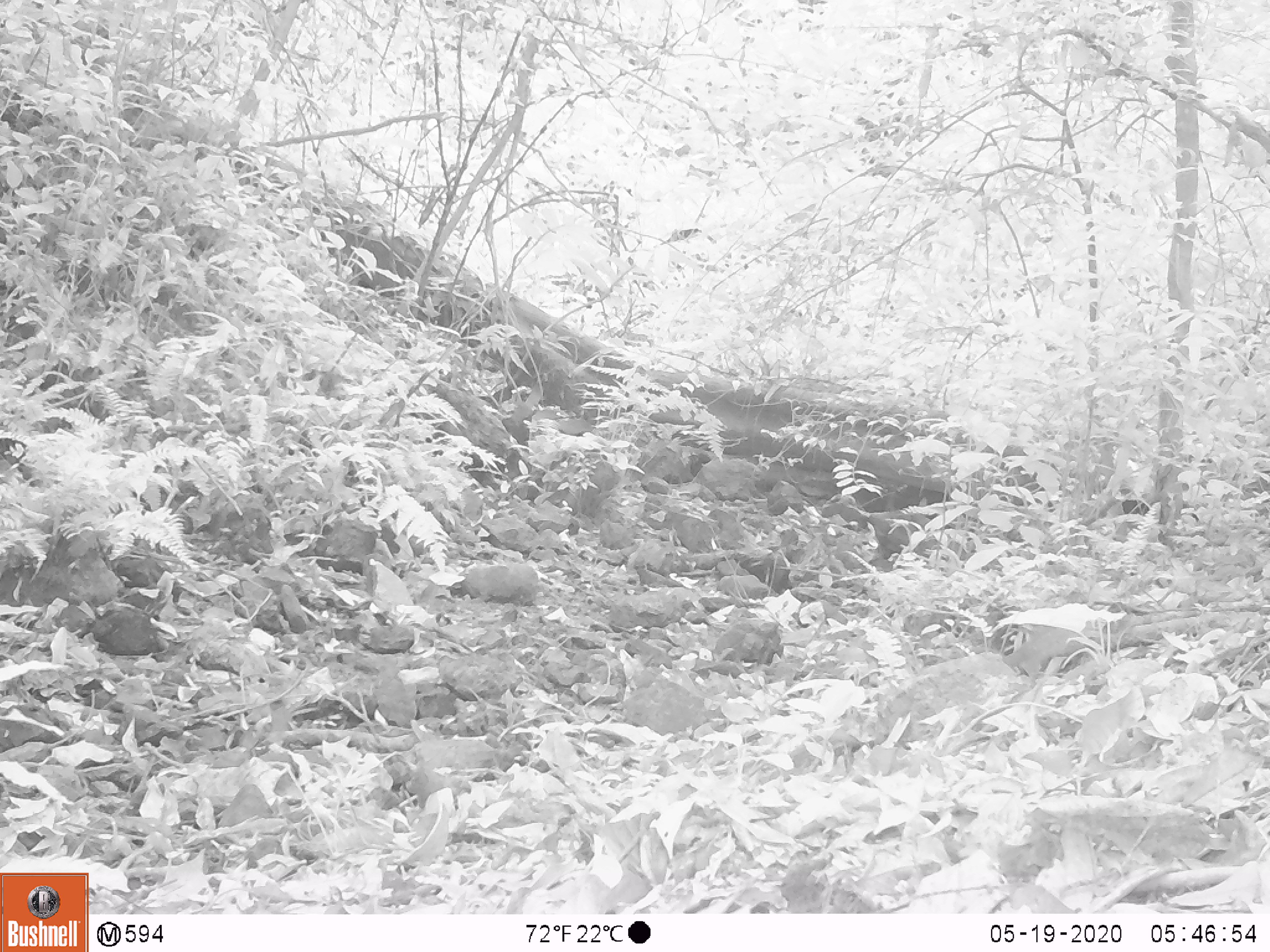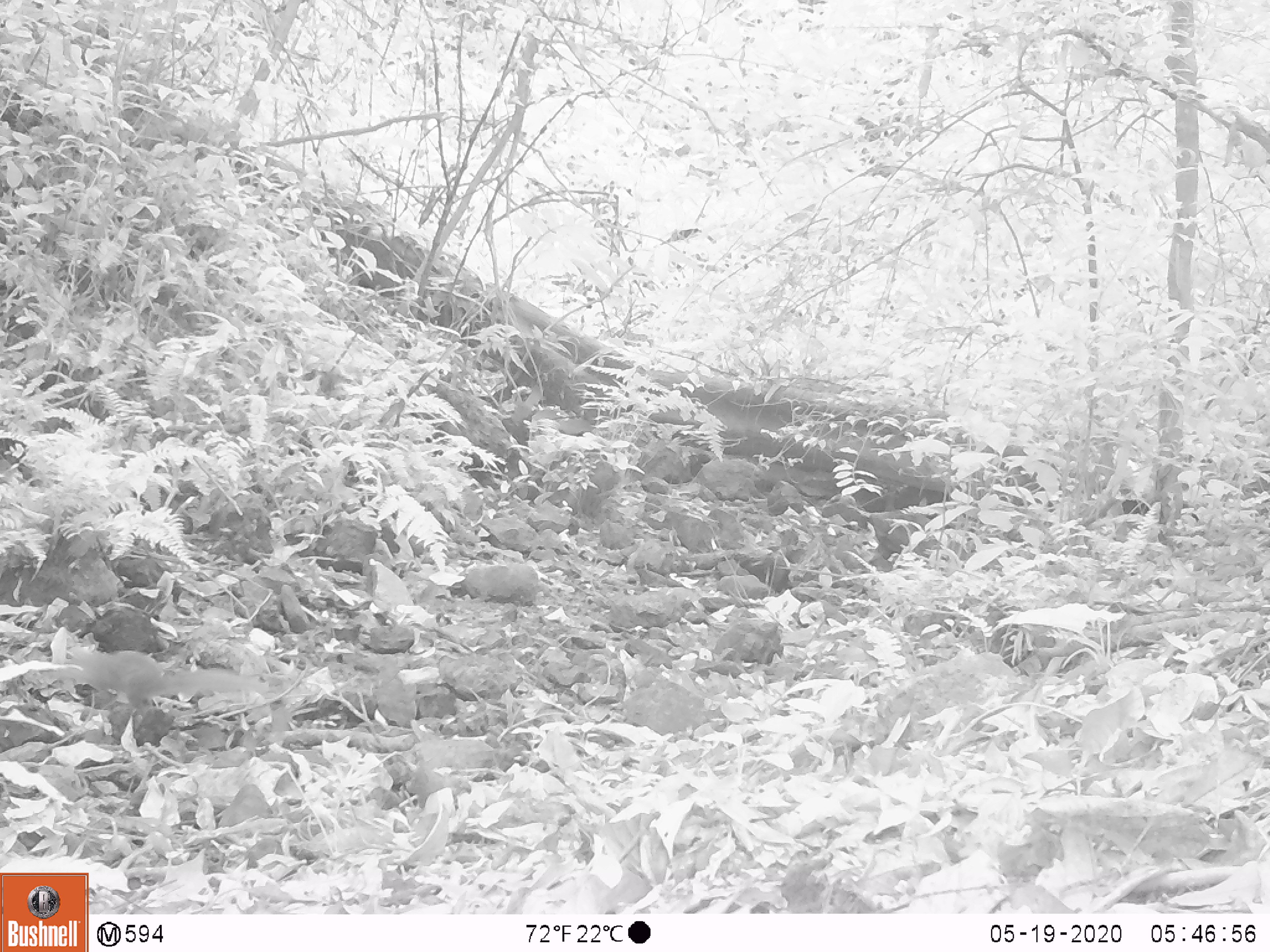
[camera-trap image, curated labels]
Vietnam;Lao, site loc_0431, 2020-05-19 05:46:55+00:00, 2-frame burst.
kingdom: Animalia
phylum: Chordata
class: Mammalia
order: Rodentia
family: Sciuridae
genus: Sciurus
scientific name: Sciurus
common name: squirrel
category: unidentified squirrel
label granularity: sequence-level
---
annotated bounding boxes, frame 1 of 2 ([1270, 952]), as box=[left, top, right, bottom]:
unidentified squirrel: box=[1002, 610, 1138, 680]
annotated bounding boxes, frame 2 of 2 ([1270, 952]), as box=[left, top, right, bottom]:
unidentified squirrel: box=[60, 644, 269, 717]